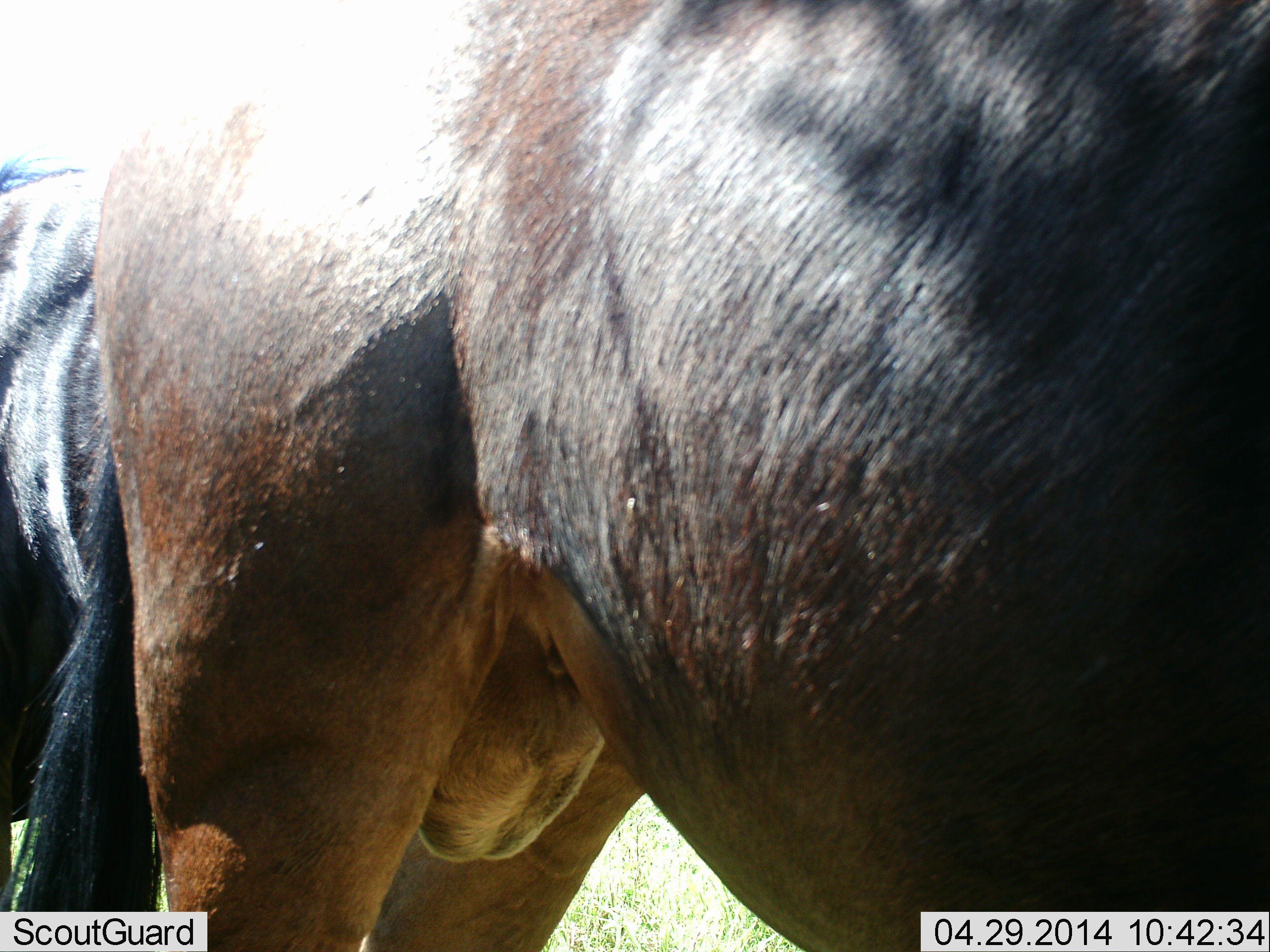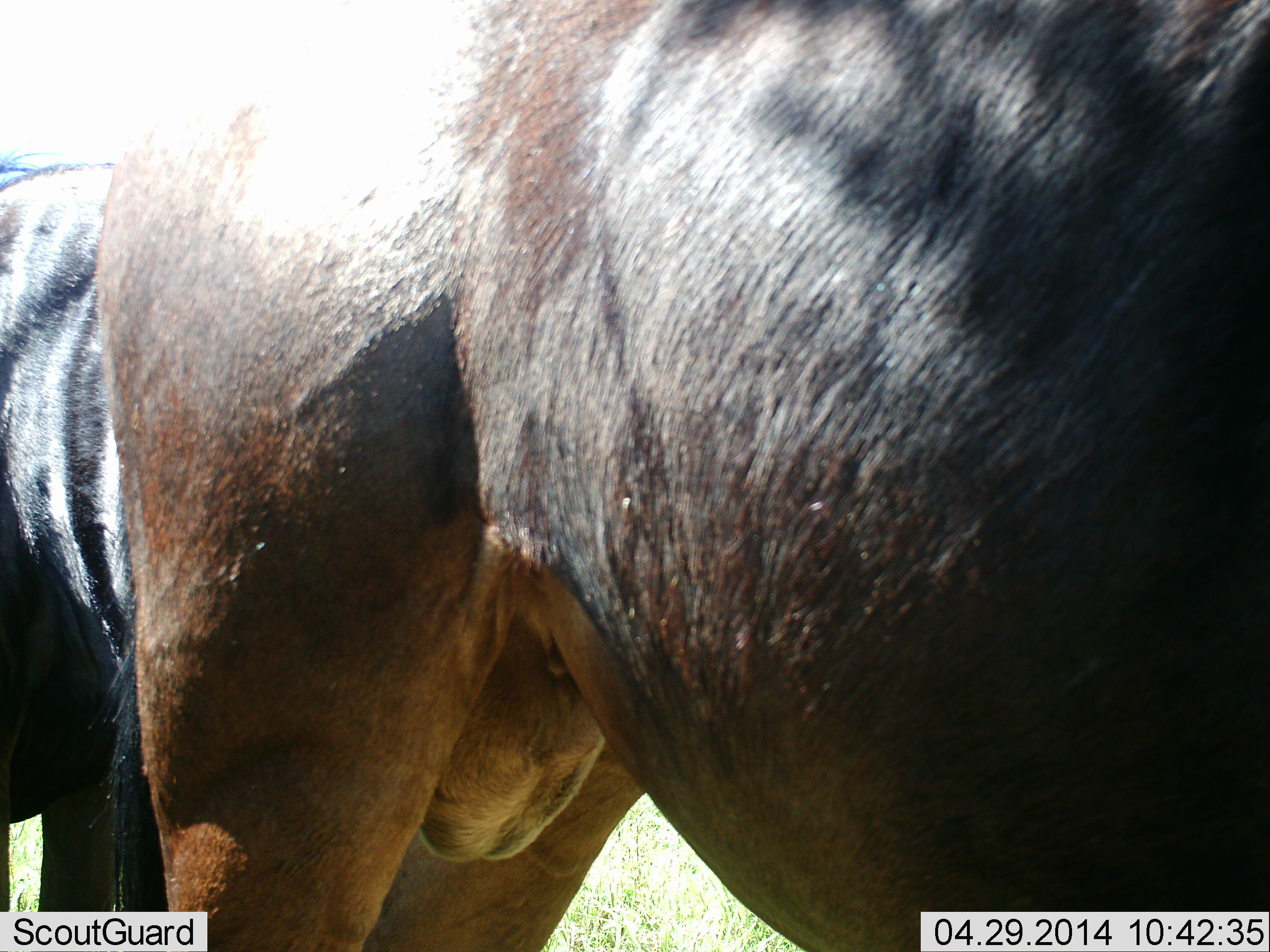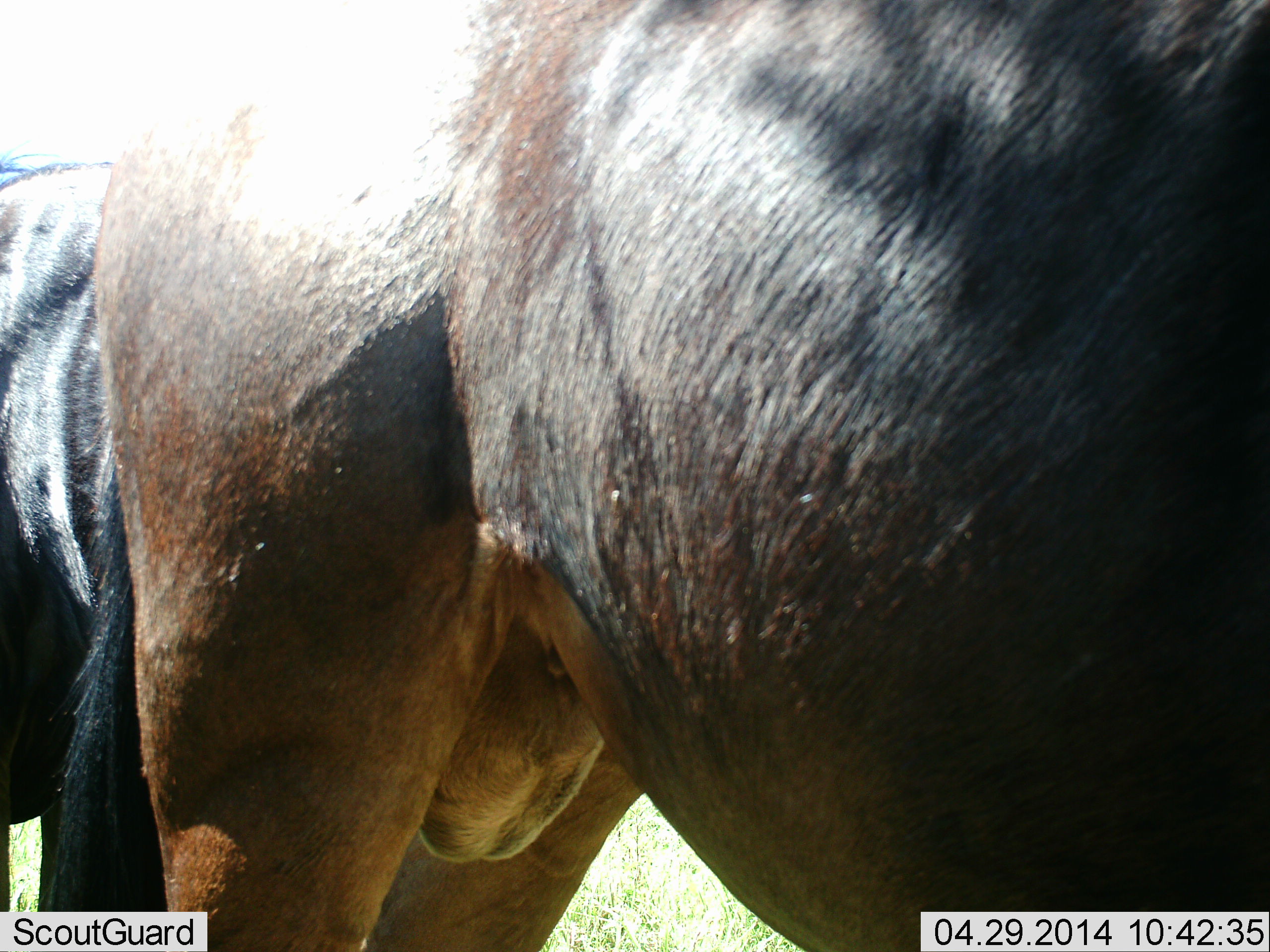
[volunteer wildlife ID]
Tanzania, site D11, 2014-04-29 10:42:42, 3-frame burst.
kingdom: Animalia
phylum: Chordata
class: Mammalia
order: Artiodactyla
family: Bovidae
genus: Connochaetes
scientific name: Connochaetes taurinus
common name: blue wildebeest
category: wildebeest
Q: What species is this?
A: Wildebeest (blue wildebeest) (Connochaetes taurinus).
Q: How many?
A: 2.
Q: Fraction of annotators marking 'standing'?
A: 100%.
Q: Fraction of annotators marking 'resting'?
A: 0%.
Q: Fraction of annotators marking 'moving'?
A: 0%.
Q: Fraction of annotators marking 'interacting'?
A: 0%.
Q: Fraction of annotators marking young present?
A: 0%.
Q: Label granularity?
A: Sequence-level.